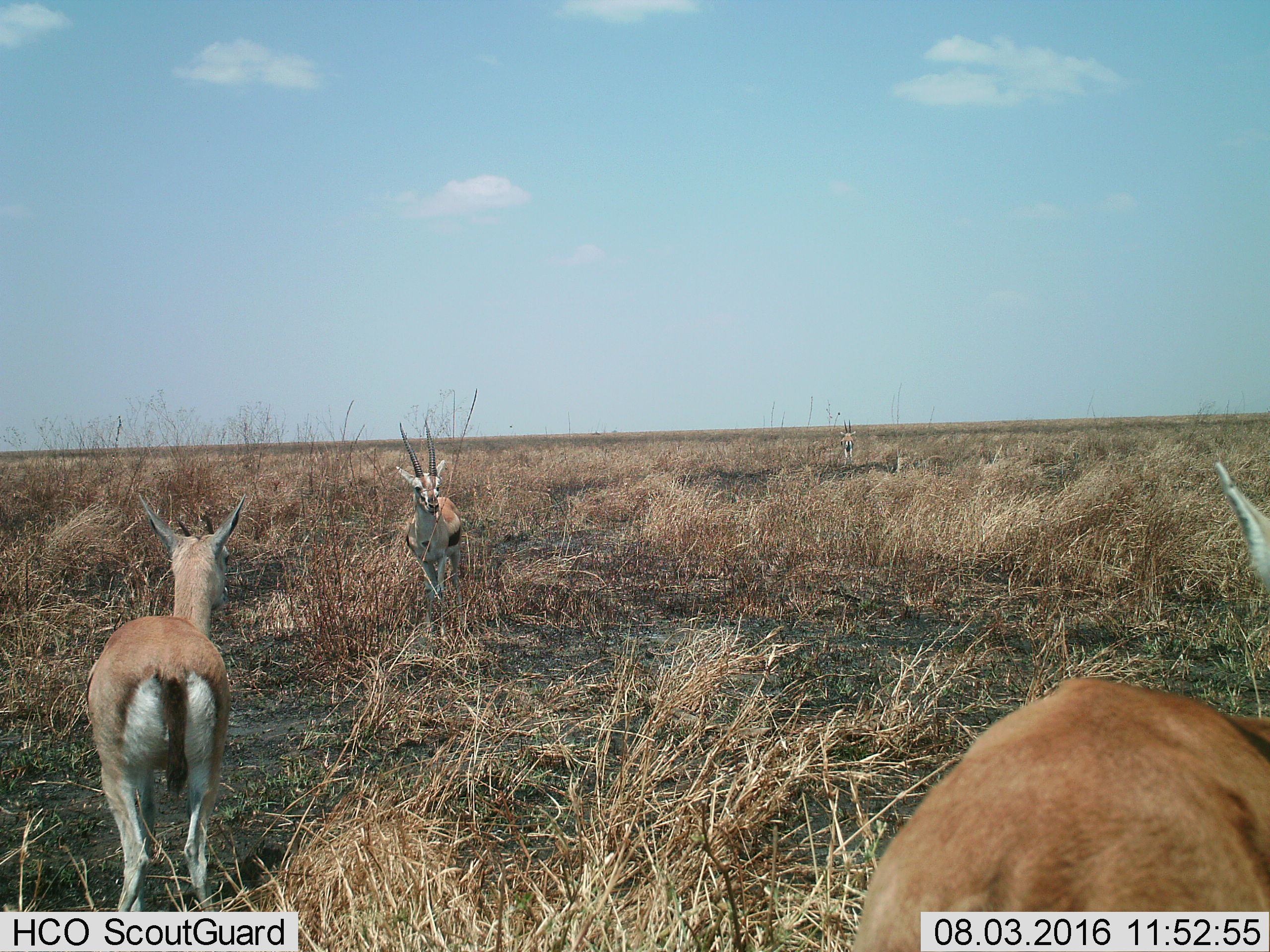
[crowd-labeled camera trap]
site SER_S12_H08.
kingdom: Animalia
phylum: Chordata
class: Mammalia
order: Artiodactyla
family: Bovidae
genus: Eudorcas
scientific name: Eudorcas thomsonii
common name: thomson's gazelle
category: gazellethomsons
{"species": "gazellethomsons (thomson's gazelle) (Eudorcas thomsonii)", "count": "4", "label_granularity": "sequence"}